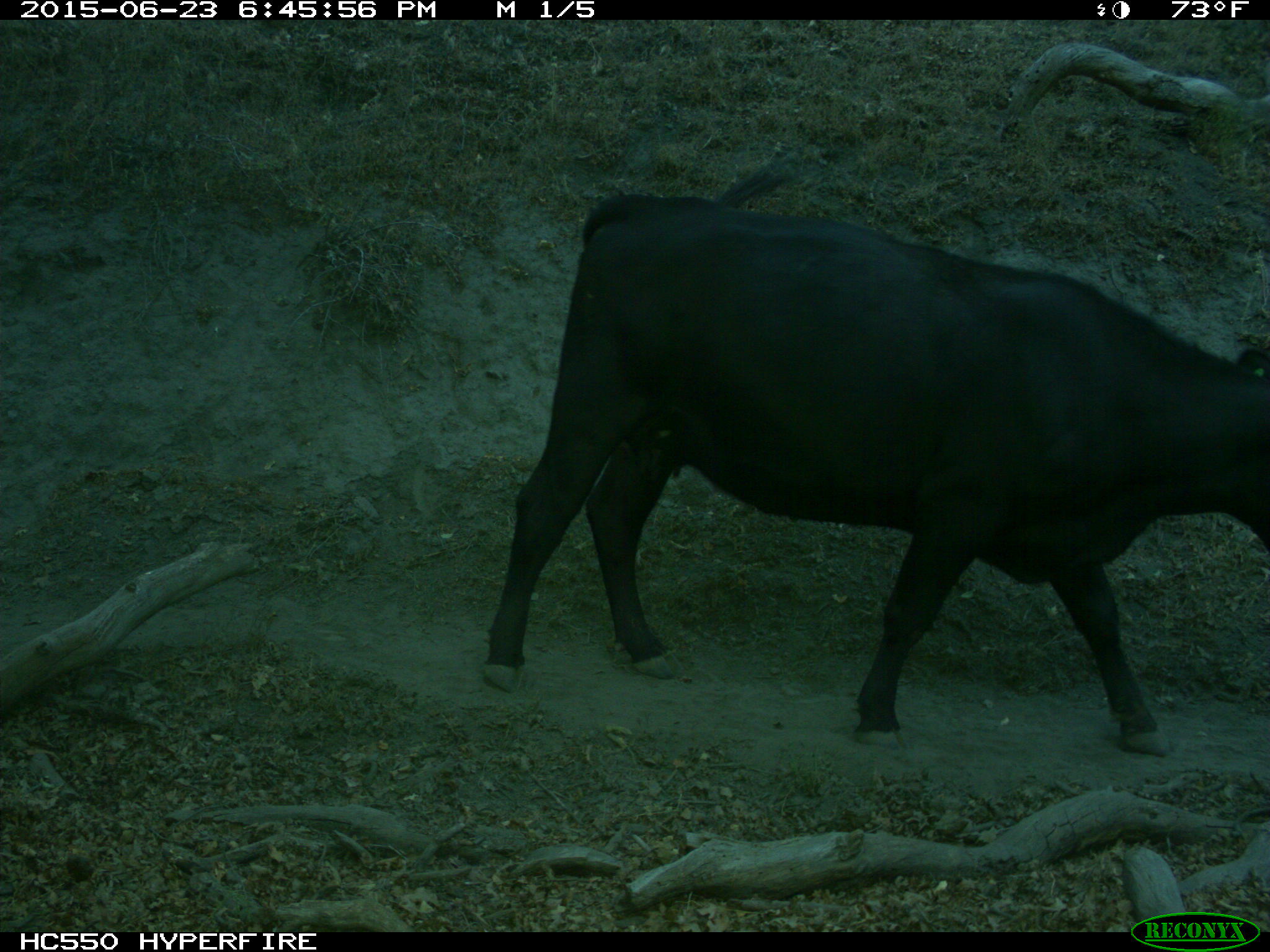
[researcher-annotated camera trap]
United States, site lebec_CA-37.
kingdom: Animalia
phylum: Chordata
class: Mammalia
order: Artiodactyla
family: Bovidae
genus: Bos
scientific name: Bos taurus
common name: domestic cow